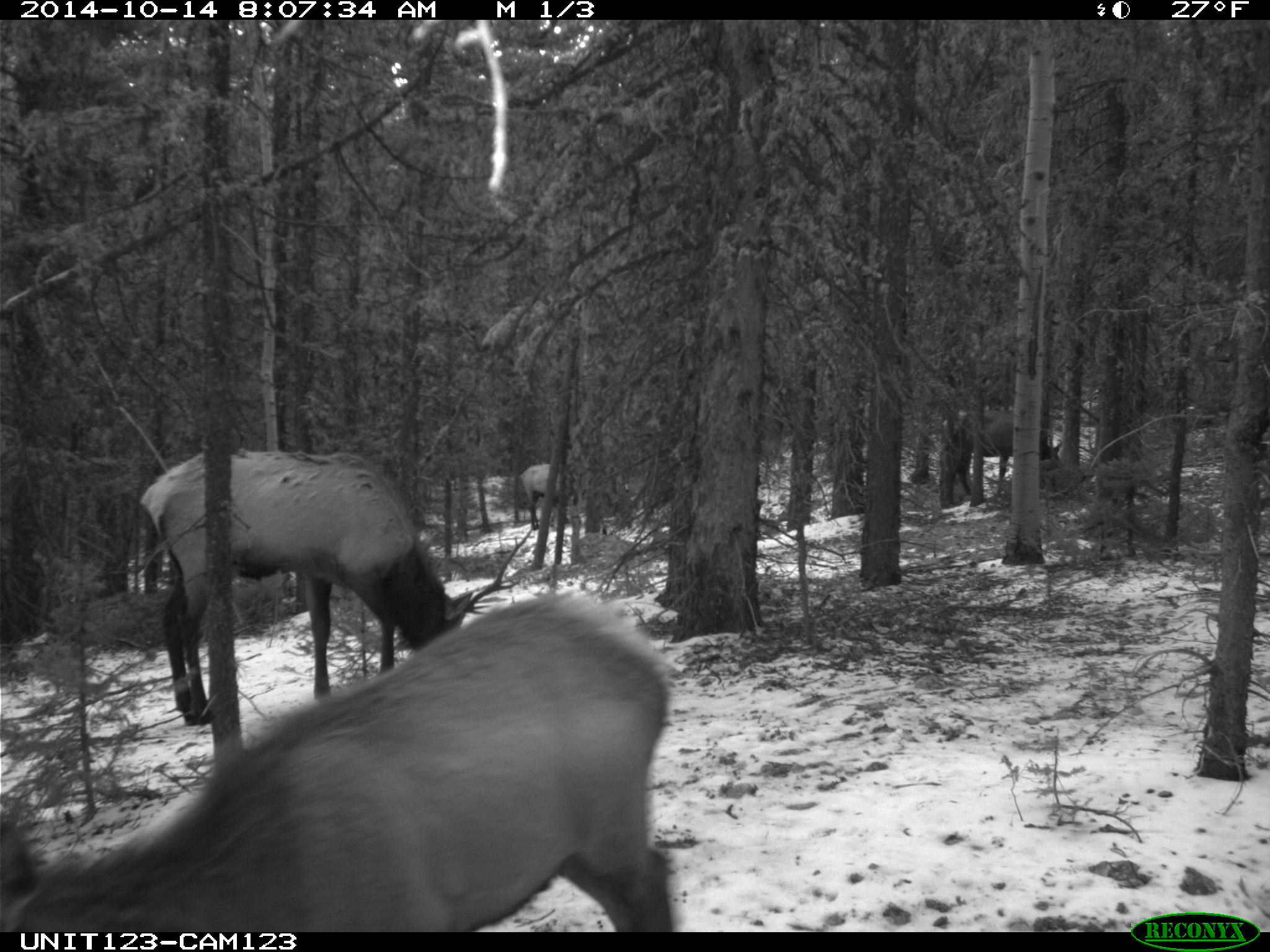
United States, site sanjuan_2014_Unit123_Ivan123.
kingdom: Animalia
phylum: Chordata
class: Mammalia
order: Artiodactyla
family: Cervidae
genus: Cervus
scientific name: Cervus elaphus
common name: red deer